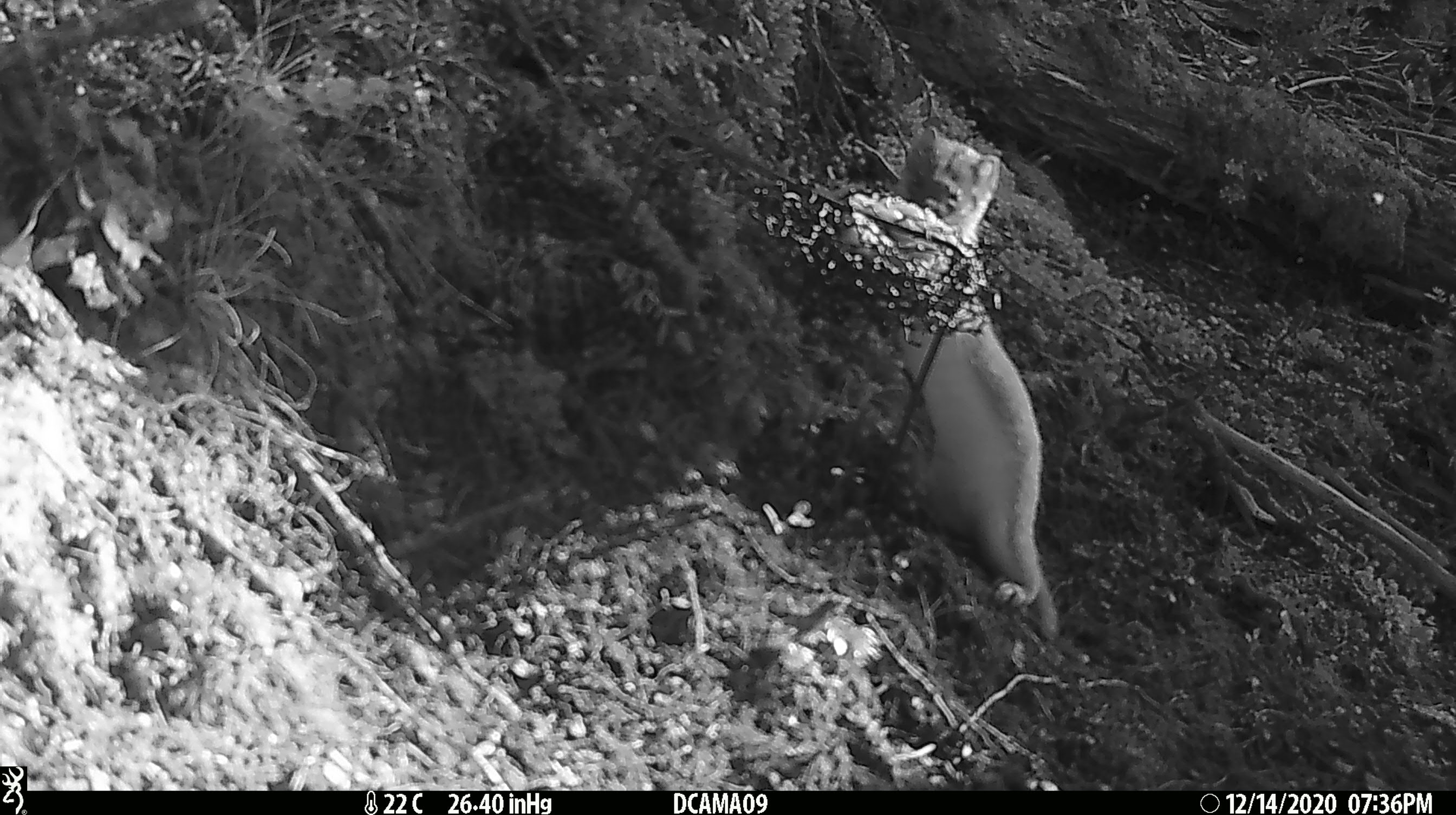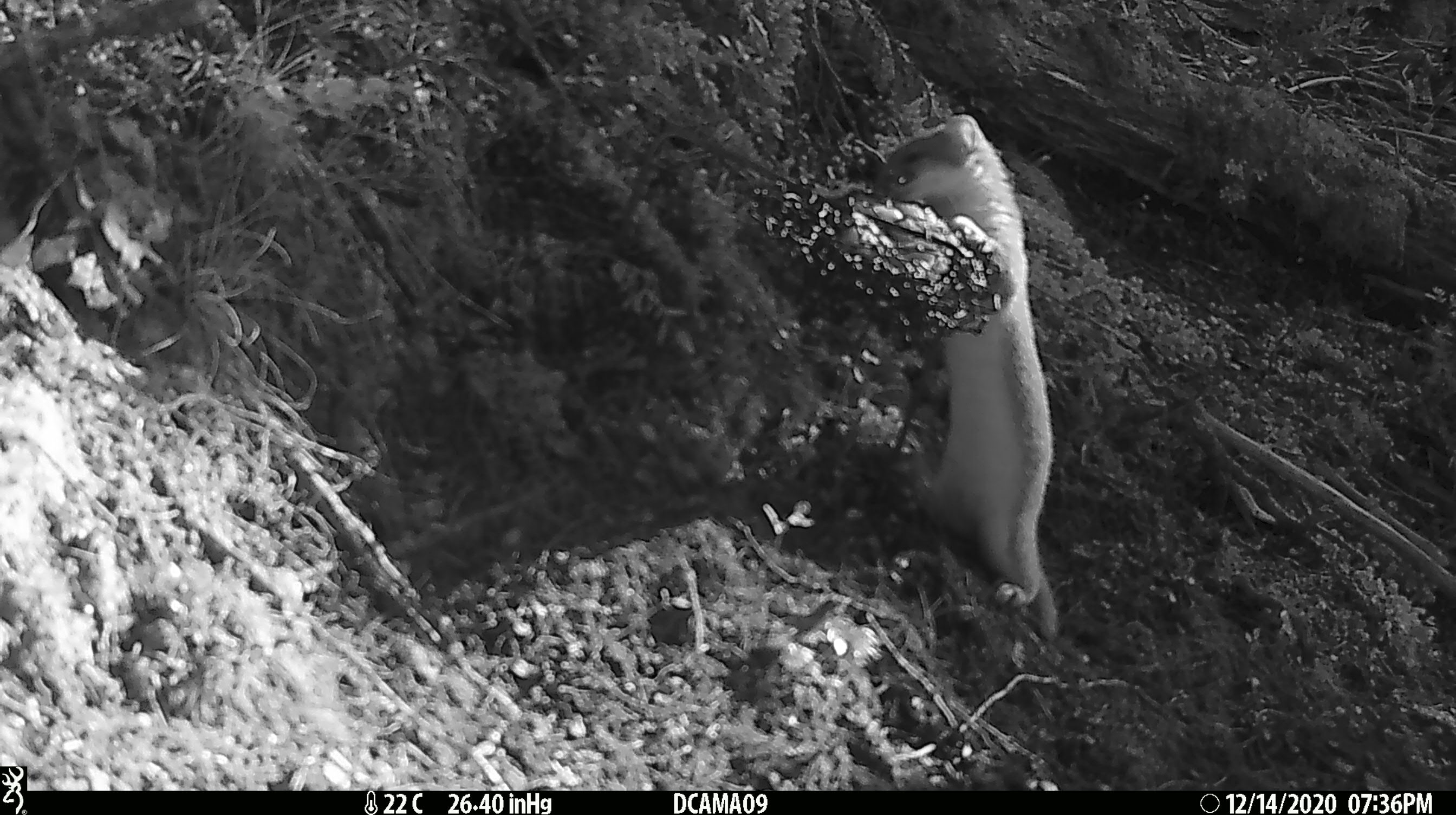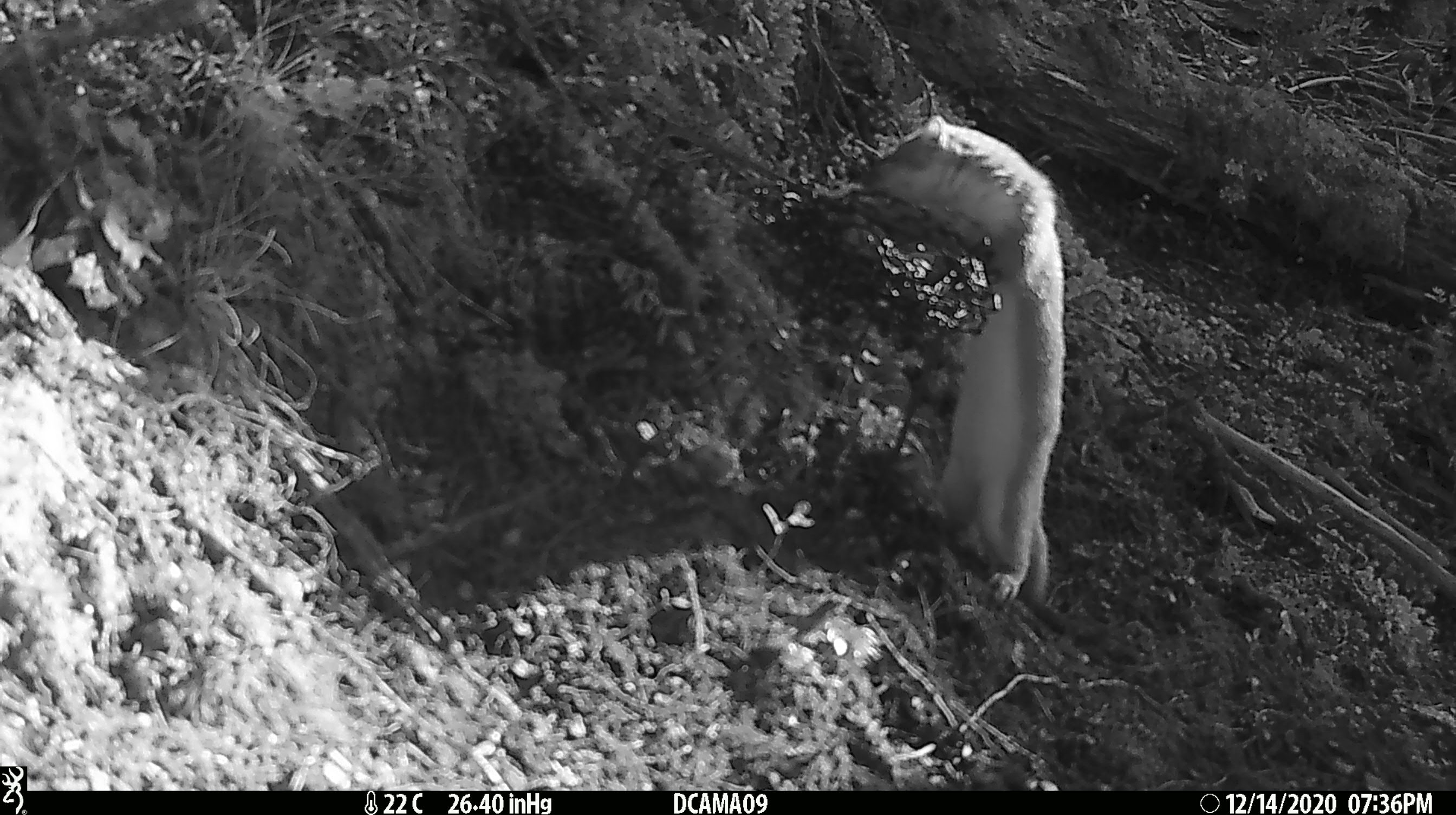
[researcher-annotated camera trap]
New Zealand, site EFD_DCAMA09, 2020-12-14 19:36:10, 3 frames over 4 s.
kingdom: Animalia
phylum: Chordata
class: Mammalia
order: Carnivora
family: Mustelidae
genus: Mustela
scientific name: Mustela erminea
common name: stoat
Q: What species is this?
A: Stoat (Mustela erminea).